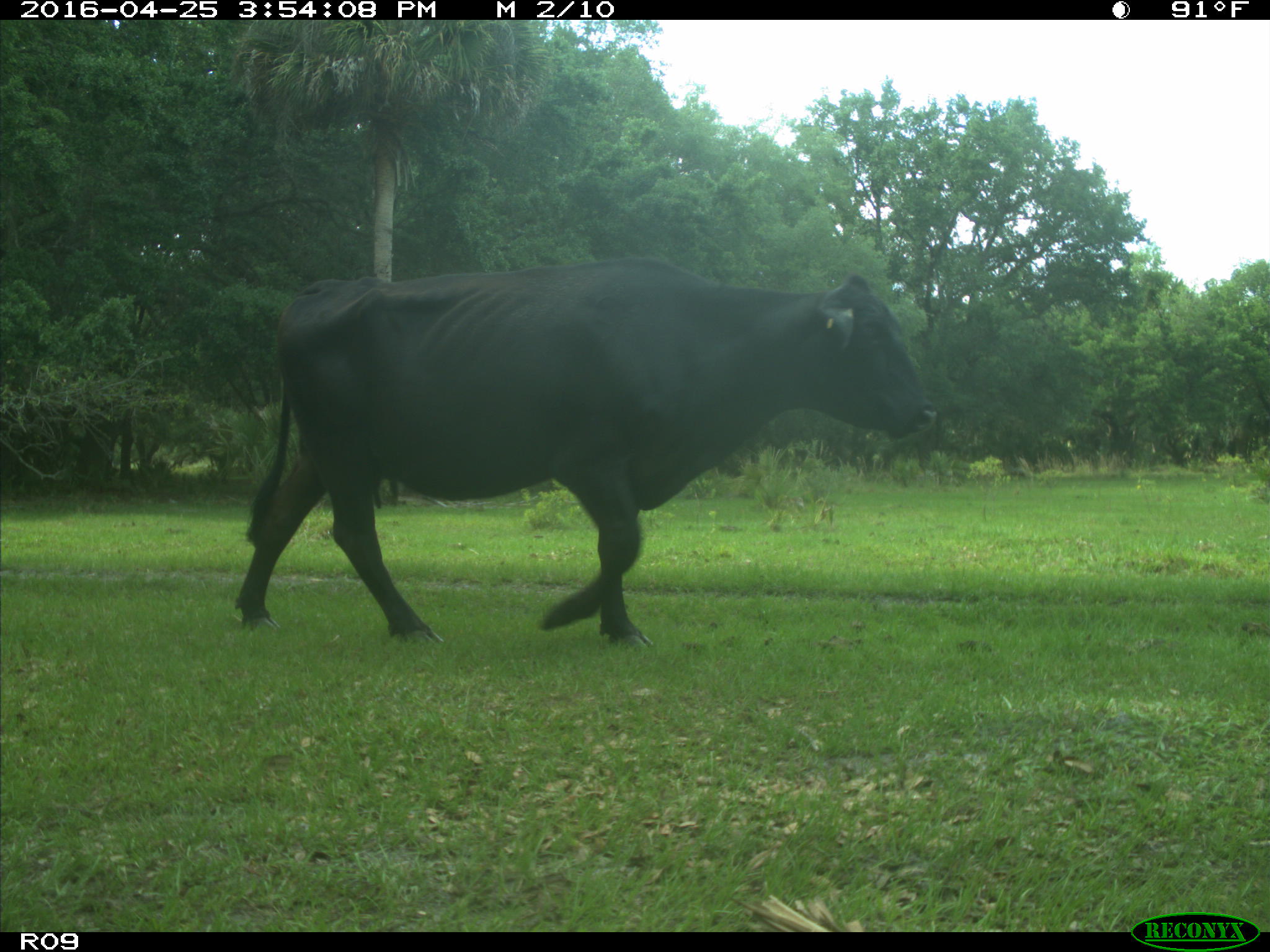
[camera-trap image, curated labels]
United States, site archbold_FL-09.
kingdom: Animalia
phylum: Chordata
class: Mammalia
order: Artiodactyla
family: Bovidae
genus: Bos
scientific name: Bos taurus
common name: domestic cow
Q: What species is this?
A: Bos taurus (domestic cow).